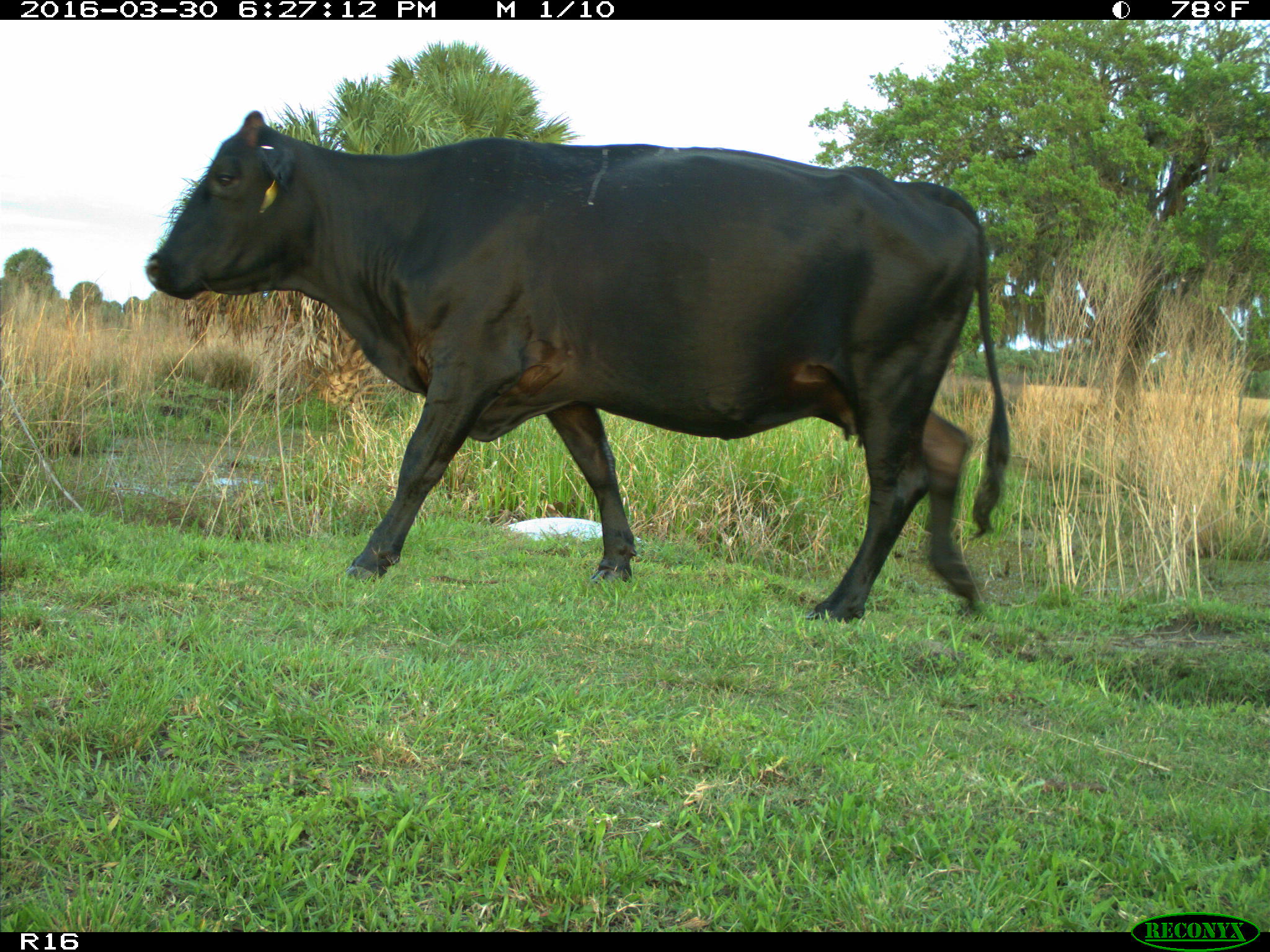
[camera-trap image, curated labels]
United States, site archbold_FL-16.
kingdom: Animalia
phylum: Chordata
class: Mammalia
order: Artiodactyla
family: Bovidae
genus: Bos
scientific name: Bos taurus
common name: domestic cow